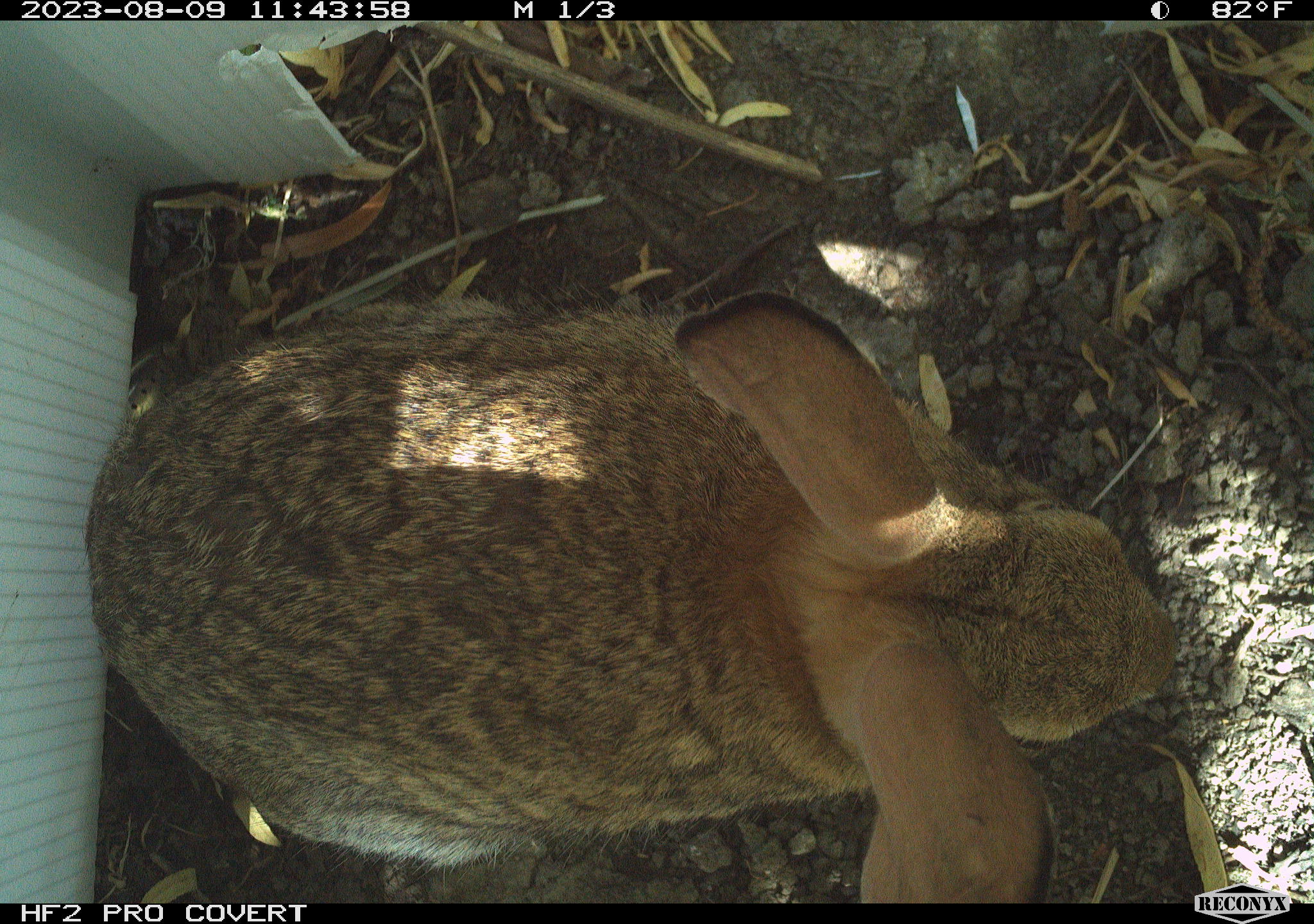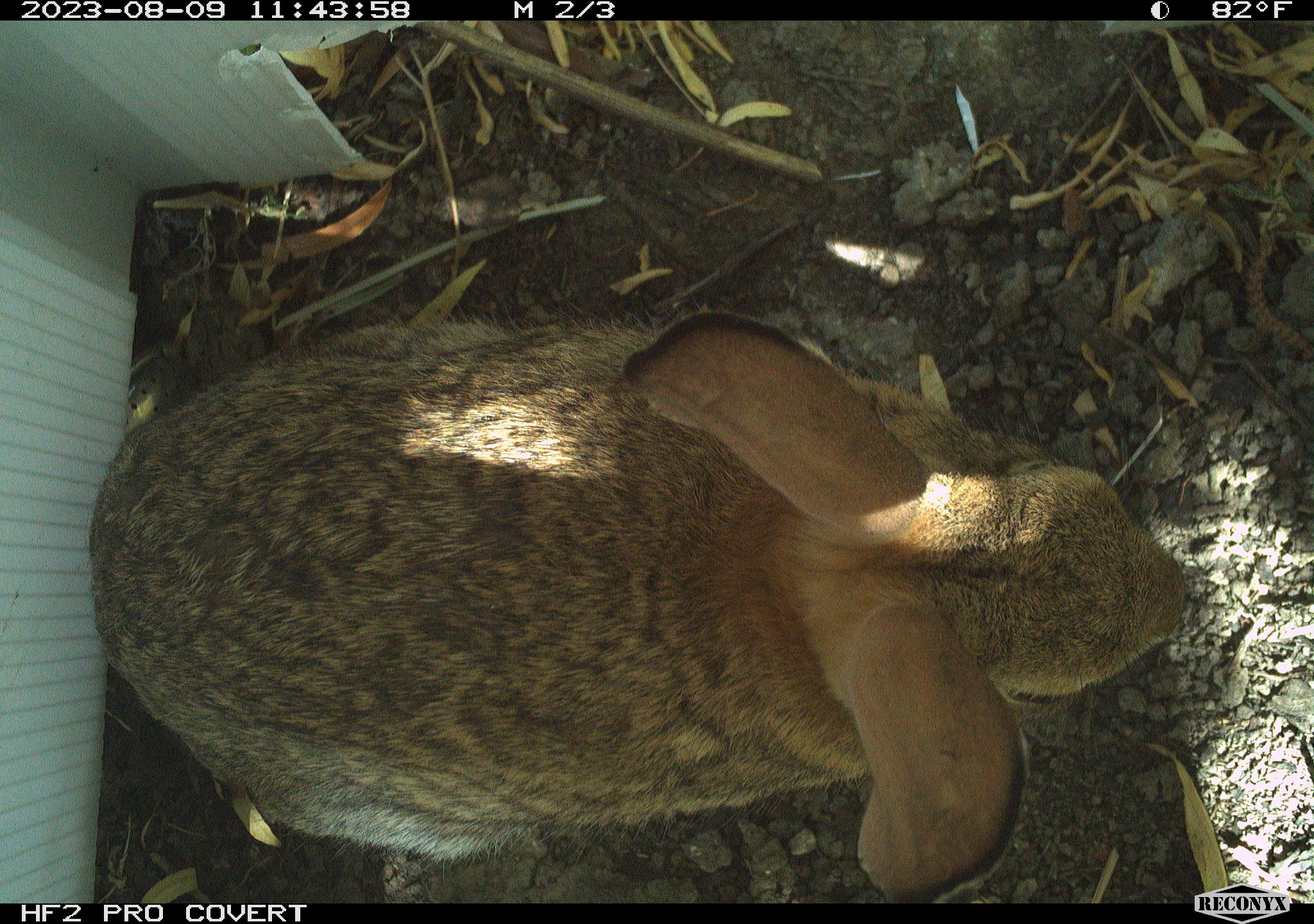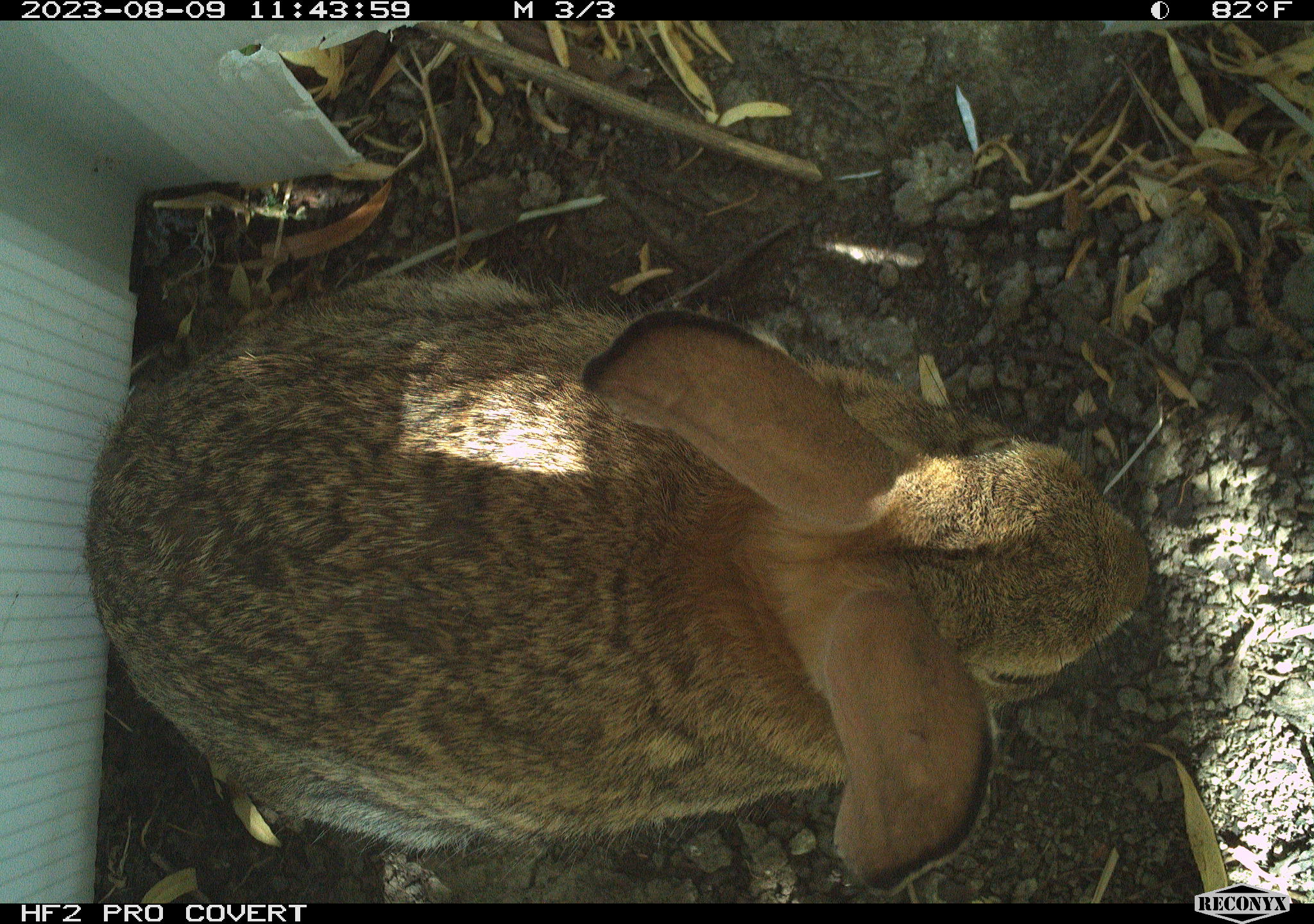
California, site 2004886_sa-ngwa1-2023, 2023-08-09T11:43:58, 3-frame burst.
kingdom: Animalia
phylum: Chordata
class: Mammalia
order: Lagomorpha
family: Leporidae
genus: Sylvilagus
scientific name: Sylvilagus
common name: cottontail rabbits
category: sylvilagus species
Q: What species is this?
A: Sylvilagus species (cottontail rabbits) (Sylvilagus).